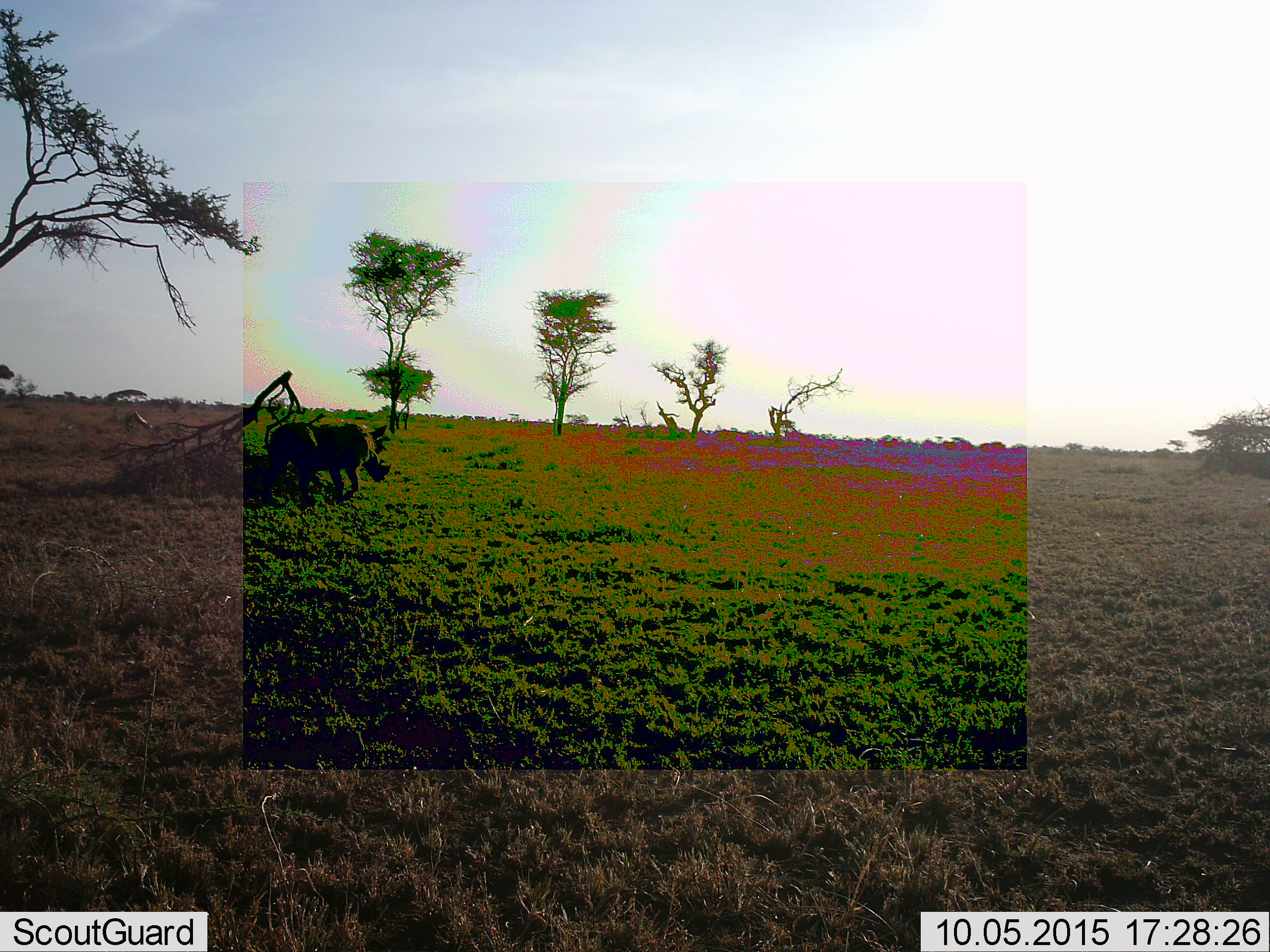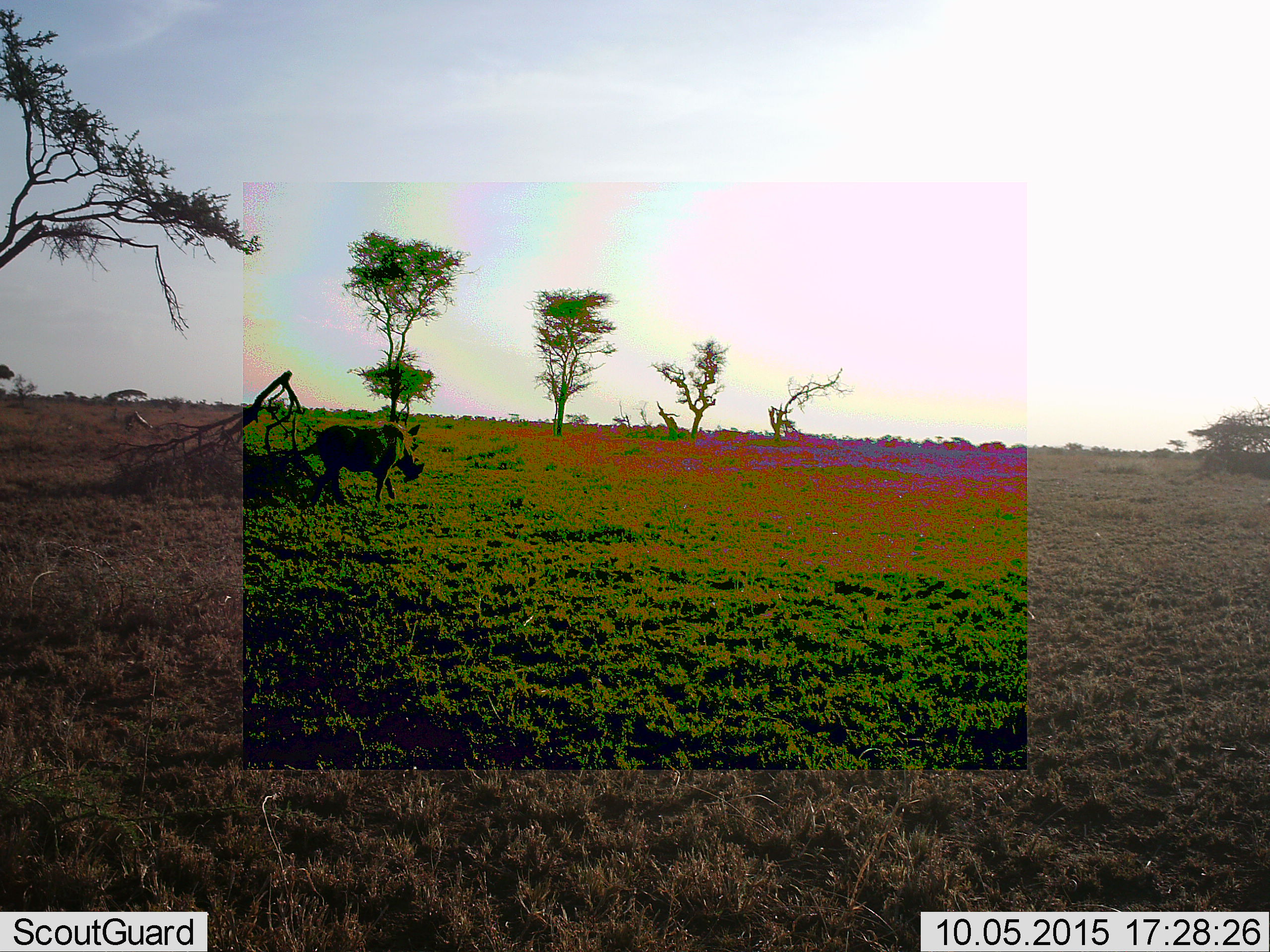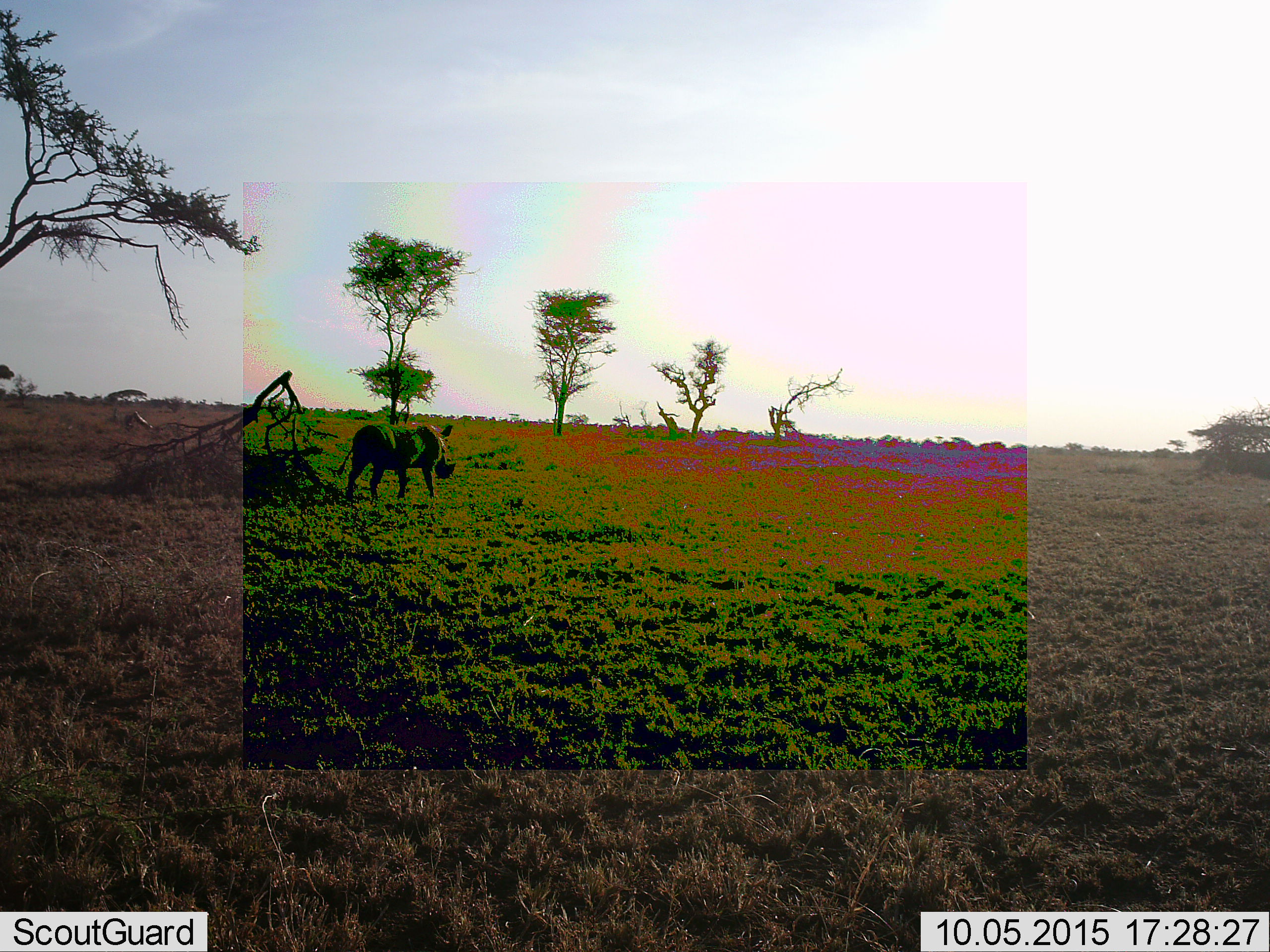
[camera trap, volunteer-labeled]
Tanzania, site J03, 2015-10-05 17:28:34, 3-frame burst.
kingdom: Animalia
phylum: Chordata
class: Mammalia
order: Artiodactyla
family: Suidae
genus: Phacochoerus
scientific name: Phacochoerus africanus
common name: warthog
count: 1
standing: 0%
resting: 0%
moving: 100%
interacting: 0%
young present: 0%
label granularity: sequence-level